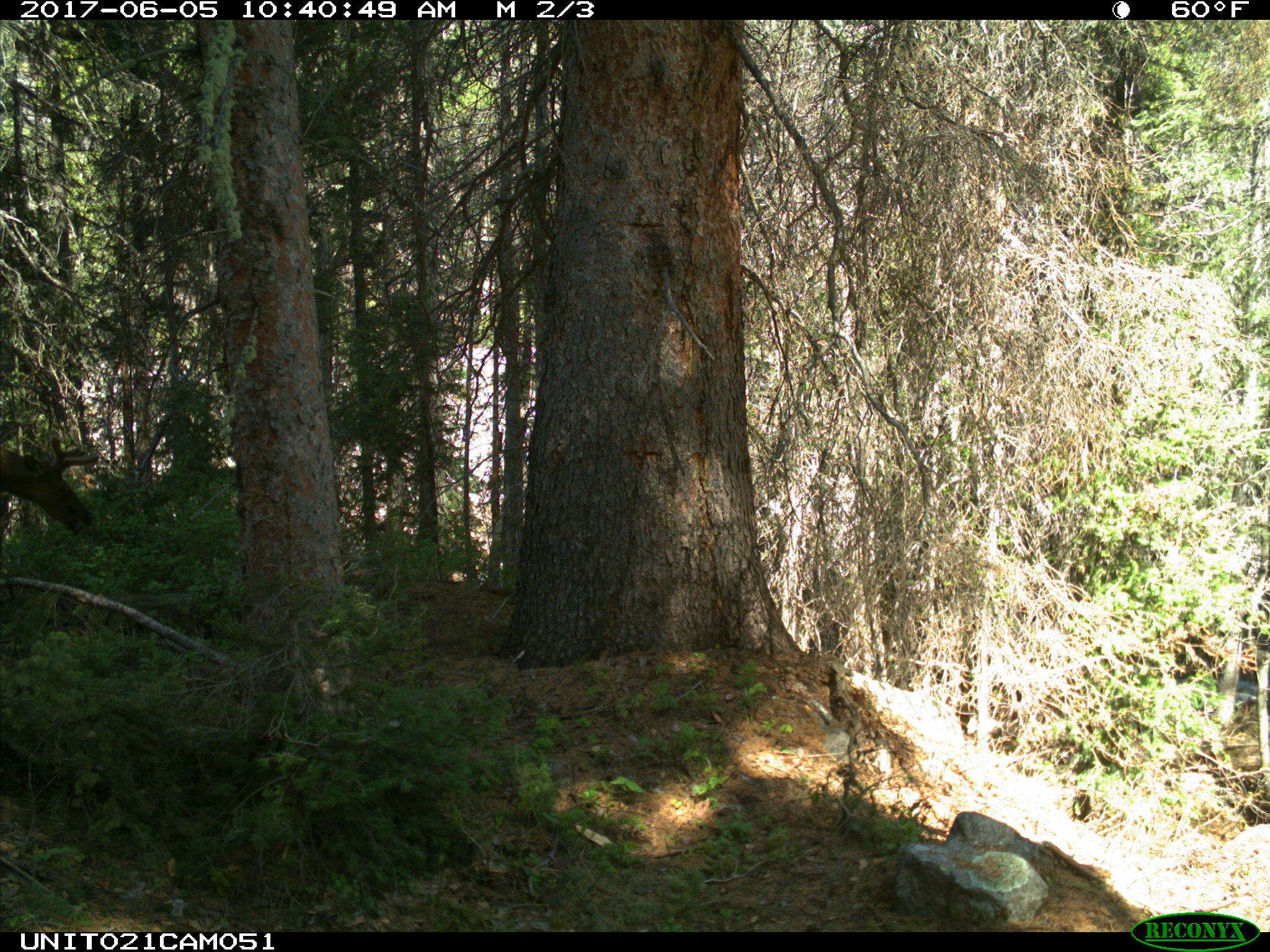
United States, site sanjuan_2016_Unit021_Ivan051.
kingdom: Animalia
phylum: Chordata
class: Mammalia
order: Artiodactyla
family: Cervidae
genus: Cervus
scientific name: Cervus elaphus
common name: red deer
Cervus elaphus (red deer).